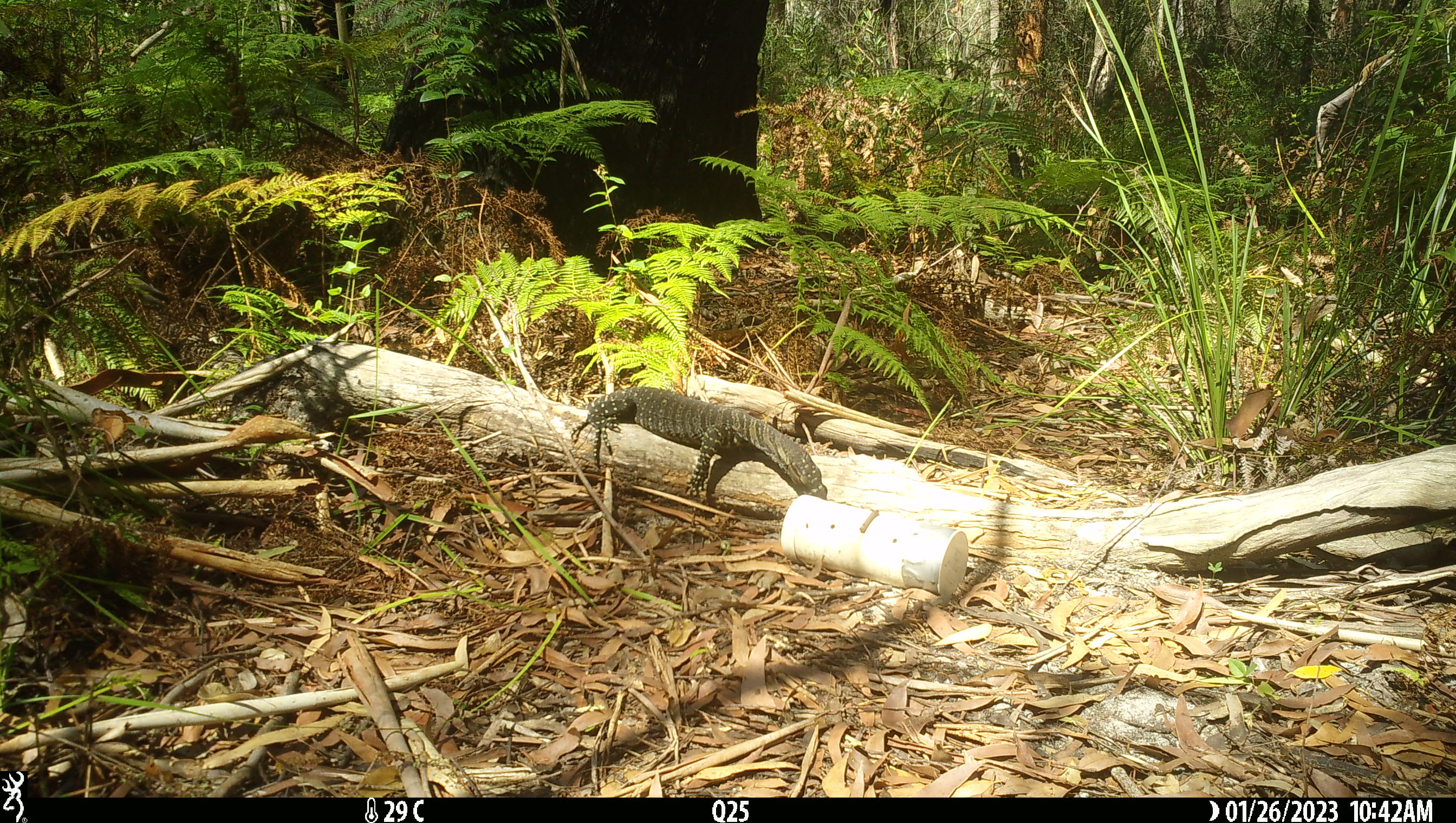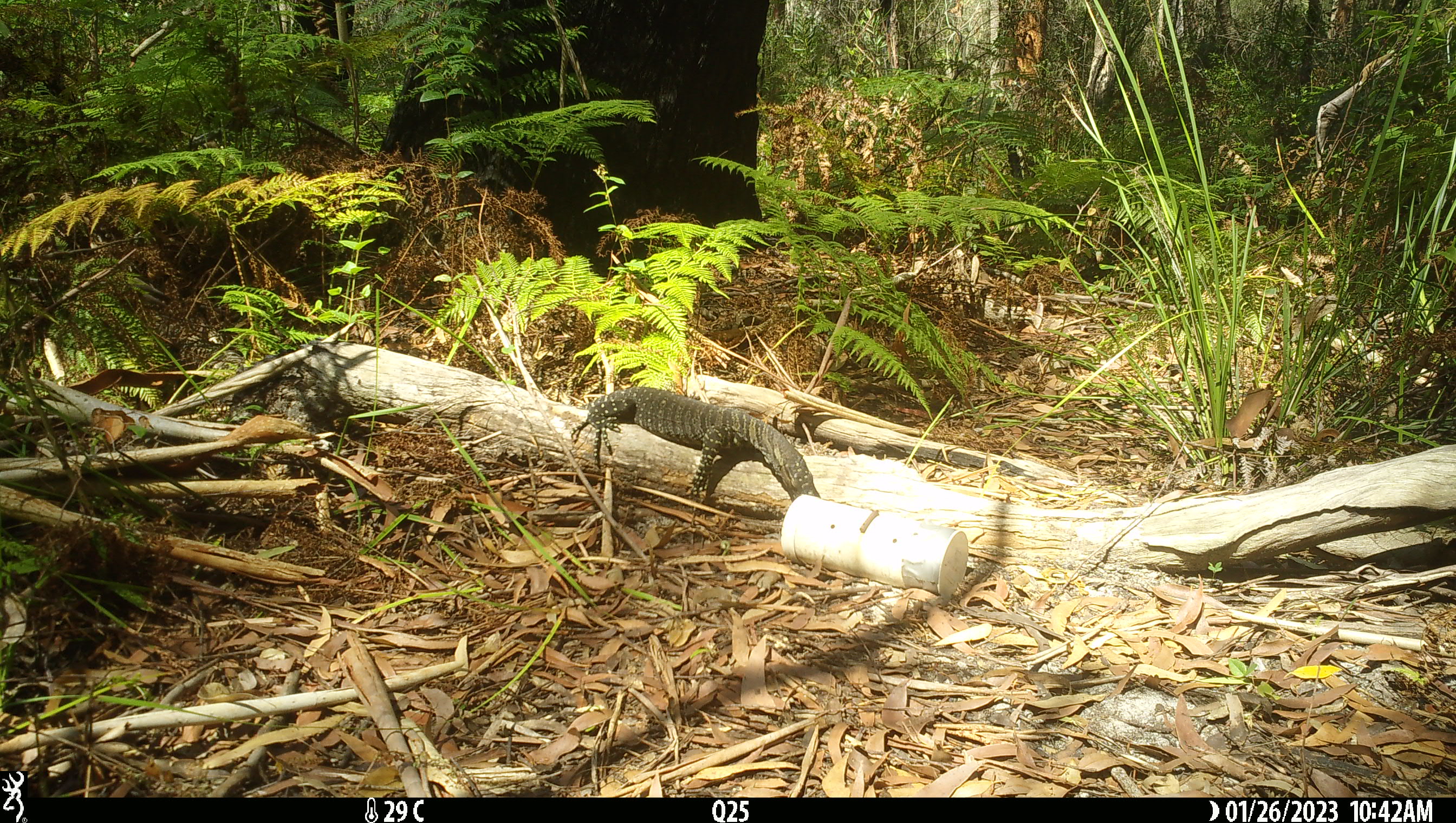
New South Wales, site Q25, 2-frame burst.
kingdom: Animalia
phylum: Chordata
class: Reptilia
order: Squamata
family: Varanidae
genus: Varanus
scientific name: Varanus varius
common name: lace monitor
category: goanna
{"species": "goanna (lace monitor) (Varanus varius)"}